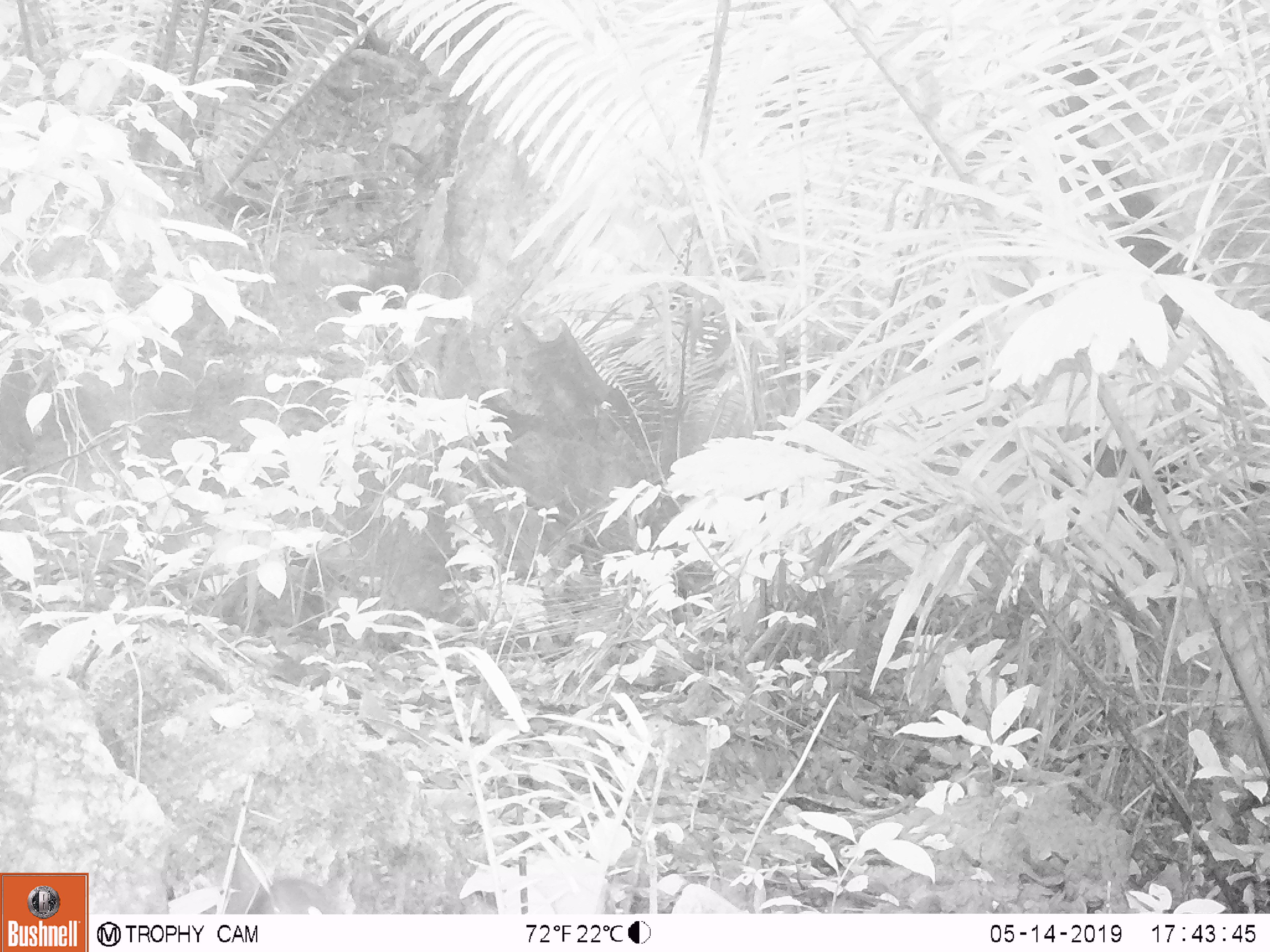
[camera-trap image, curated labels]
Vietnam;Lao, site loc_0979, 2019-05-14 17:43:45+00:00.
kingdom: Animalia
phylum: Chordata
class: Mammalia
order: Scandentia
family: Tupaiidae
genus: Tupaia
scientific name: Tupaia belangeri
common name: northern treeshrew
Northern treeshrew (Tupaia belangeri). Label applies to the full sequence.